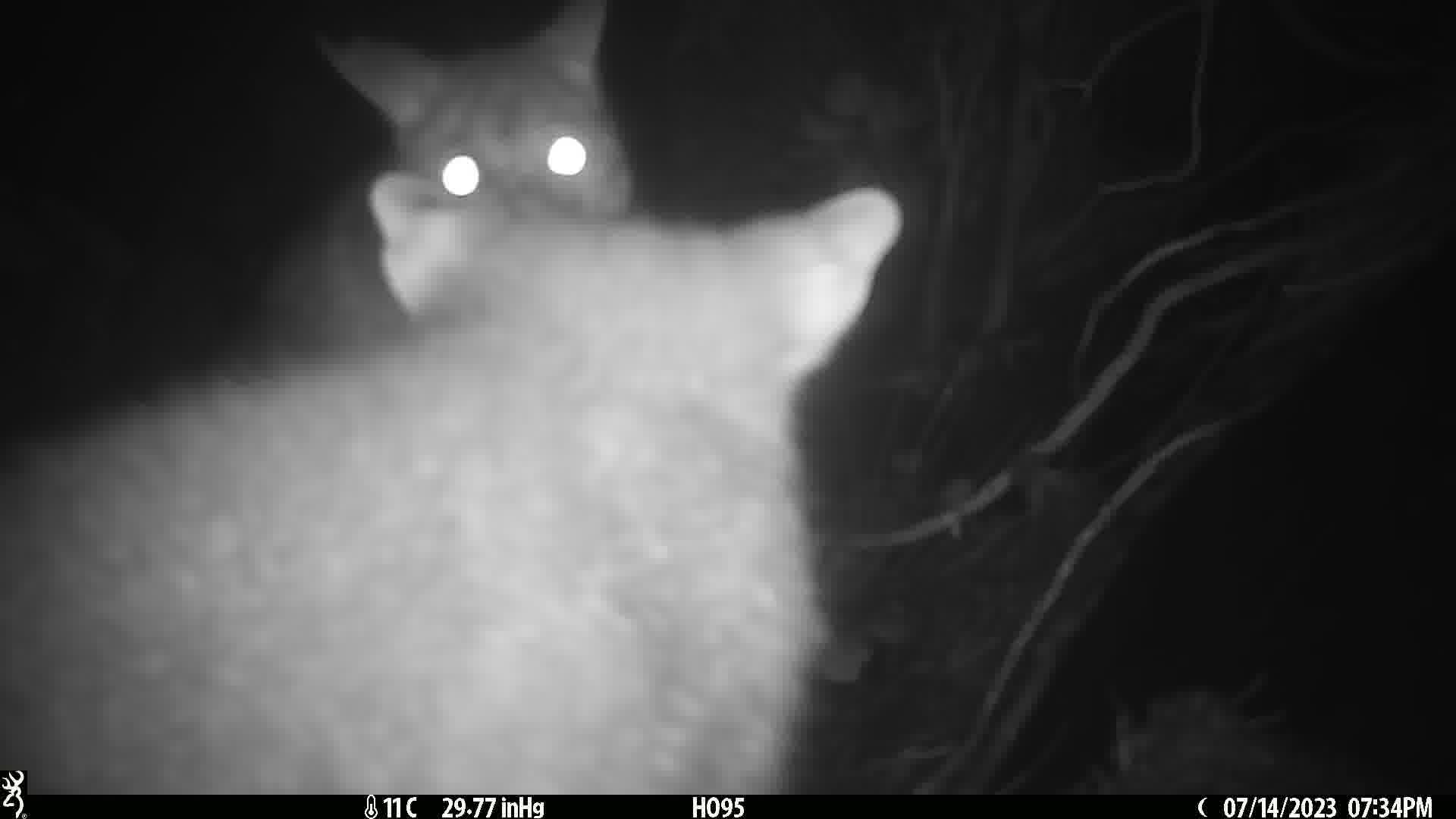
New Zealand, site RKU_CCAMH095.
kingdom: Animalia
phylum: Chordata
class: Mammalia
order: Diprotodontia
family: Phalangeridae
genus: Trichosurus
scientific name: Trichosurus vulpecula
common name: common brushtail possum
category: possum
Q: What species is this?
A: Possum (common brushtail possum) (Trichosurus vulpecula).